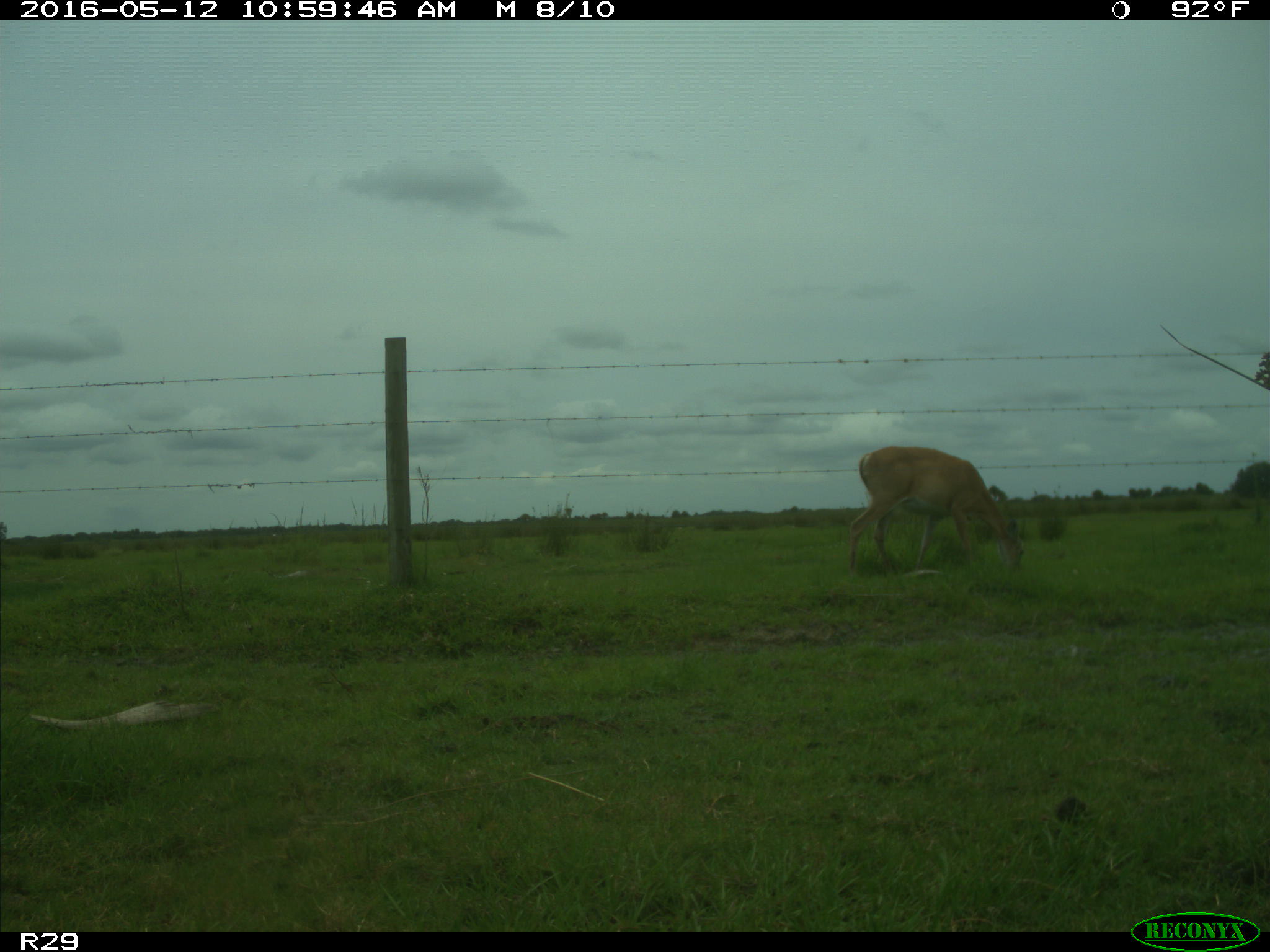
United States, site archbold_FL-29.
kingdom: Animalia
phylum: Chordata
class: Mammalia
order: Artiodactyla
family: Cervidae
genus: Odocoileus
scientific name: Odocoileus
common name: deer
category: unidentified deer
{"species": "unidentified deer (deer) (Odocoileus)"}